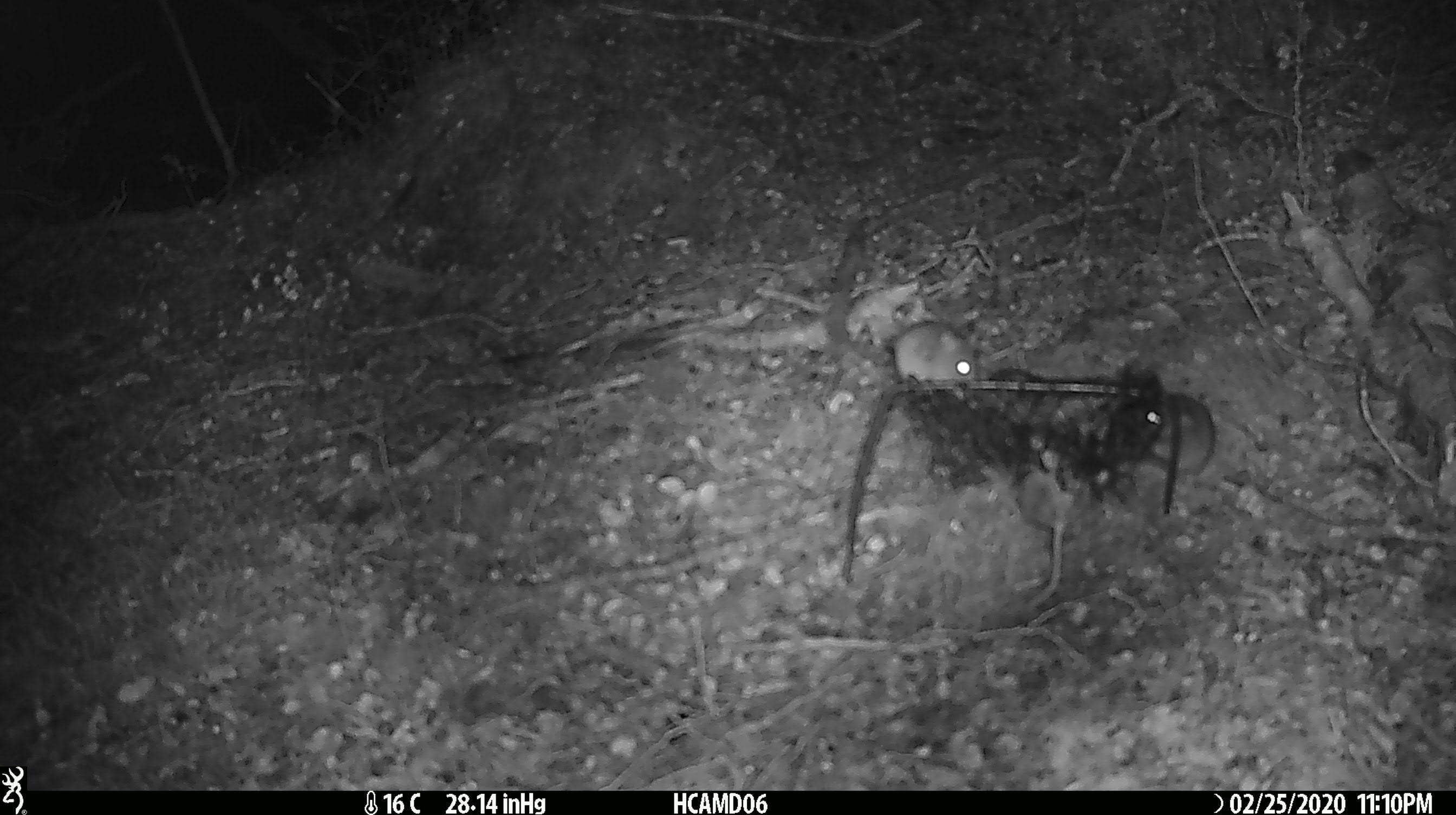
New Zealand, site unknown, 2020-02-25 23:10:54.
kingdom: Animalia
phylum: Chordata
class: Mammalia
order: Rodentia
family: Muridae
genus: Mus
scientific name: Mus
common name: mouse